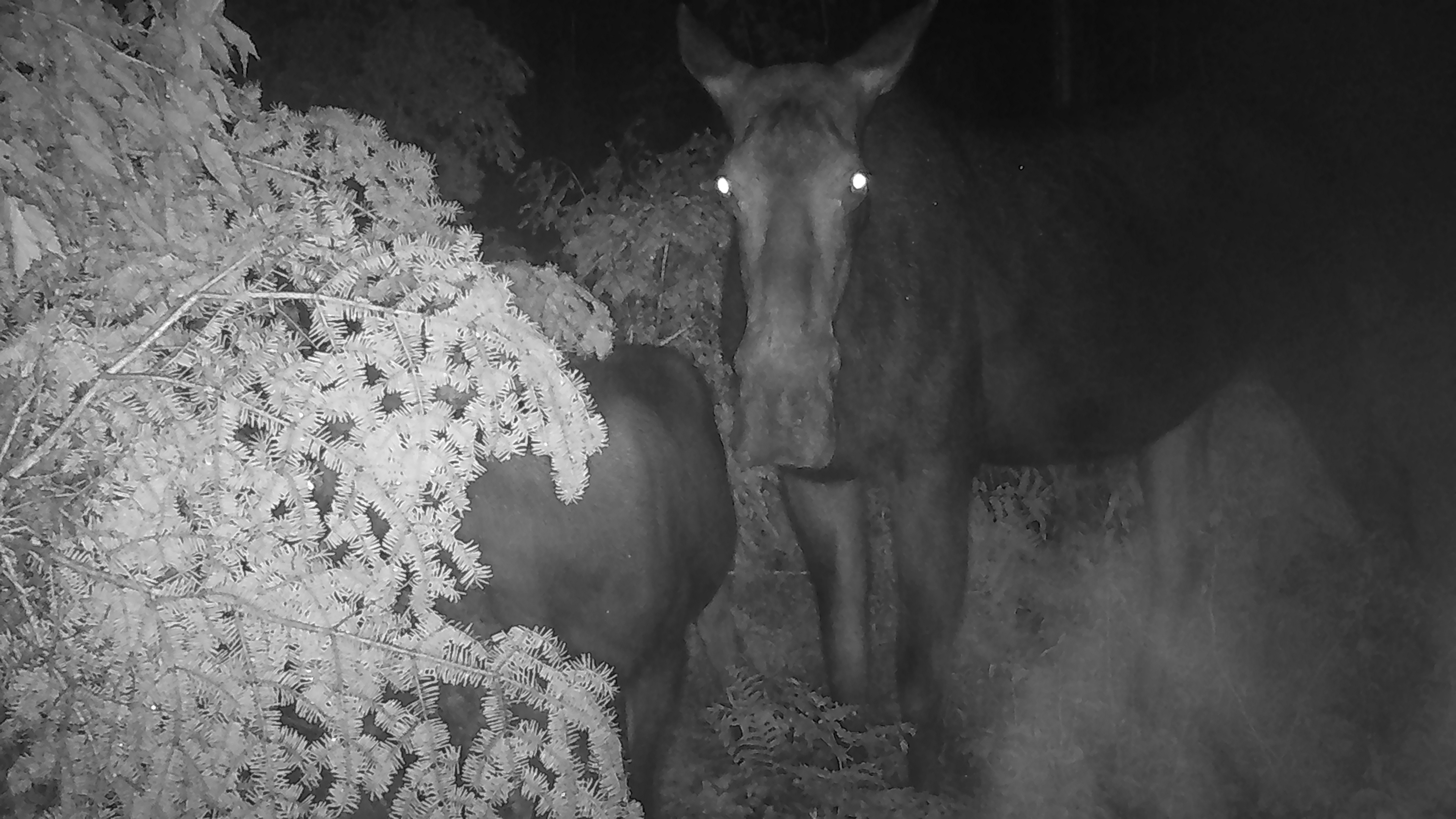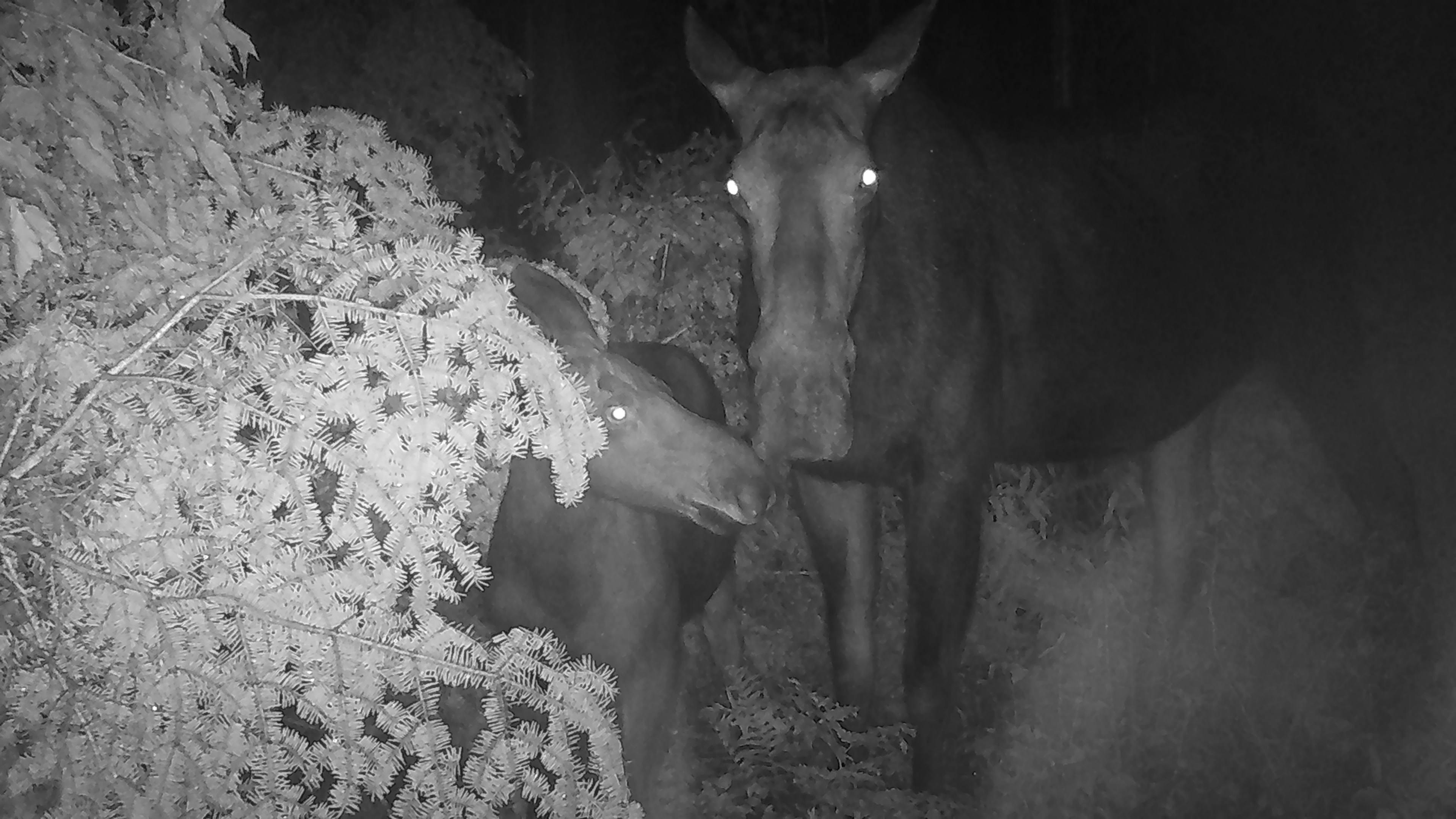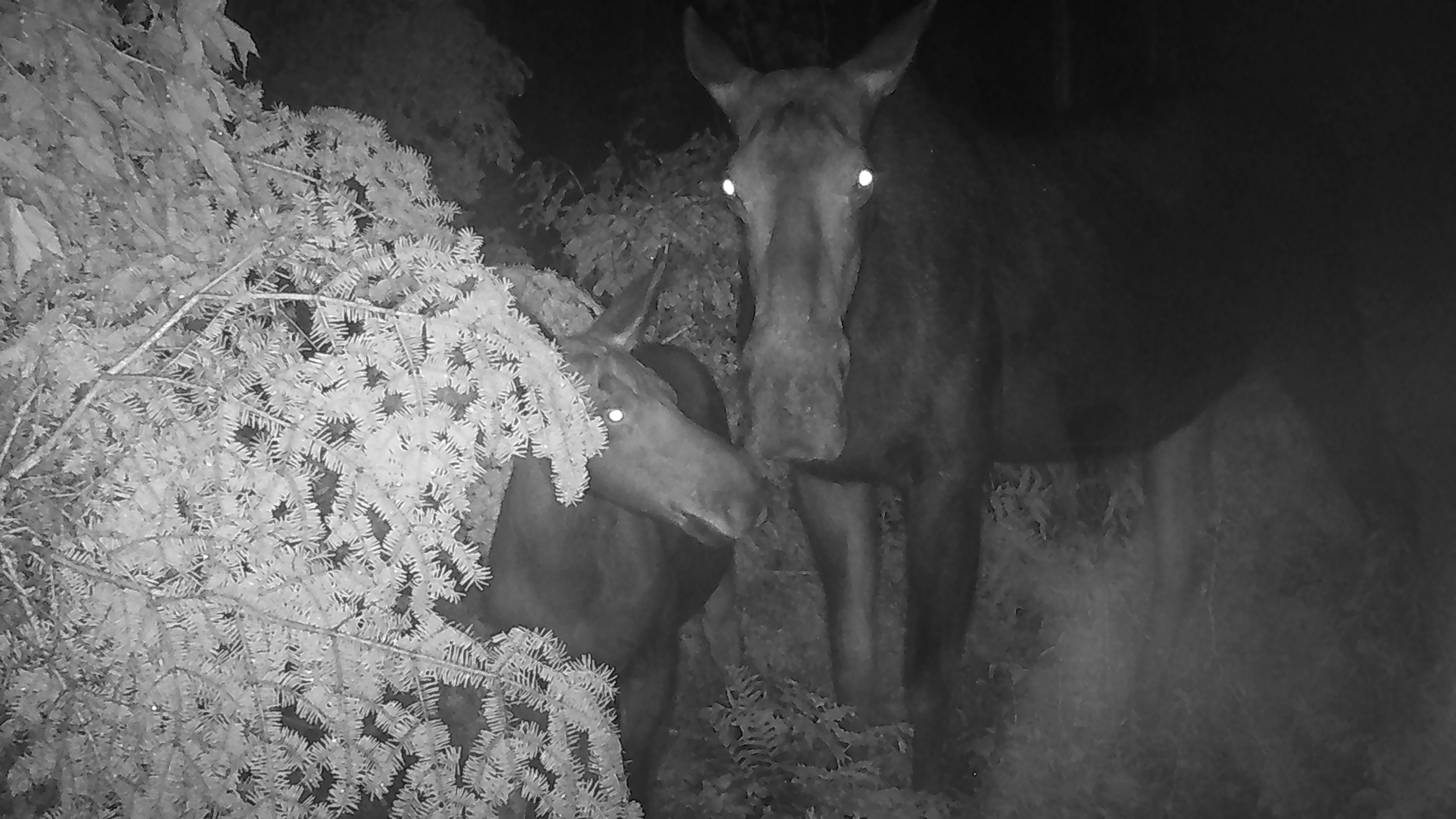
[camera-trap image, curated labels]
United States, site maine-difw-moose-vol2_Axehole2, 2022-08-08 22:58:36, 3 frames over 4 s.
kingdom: Animalia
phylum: Chordata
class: Mammalia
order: Artiodactyla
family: Cervidae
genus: Alces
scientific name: Alces alces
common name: moose